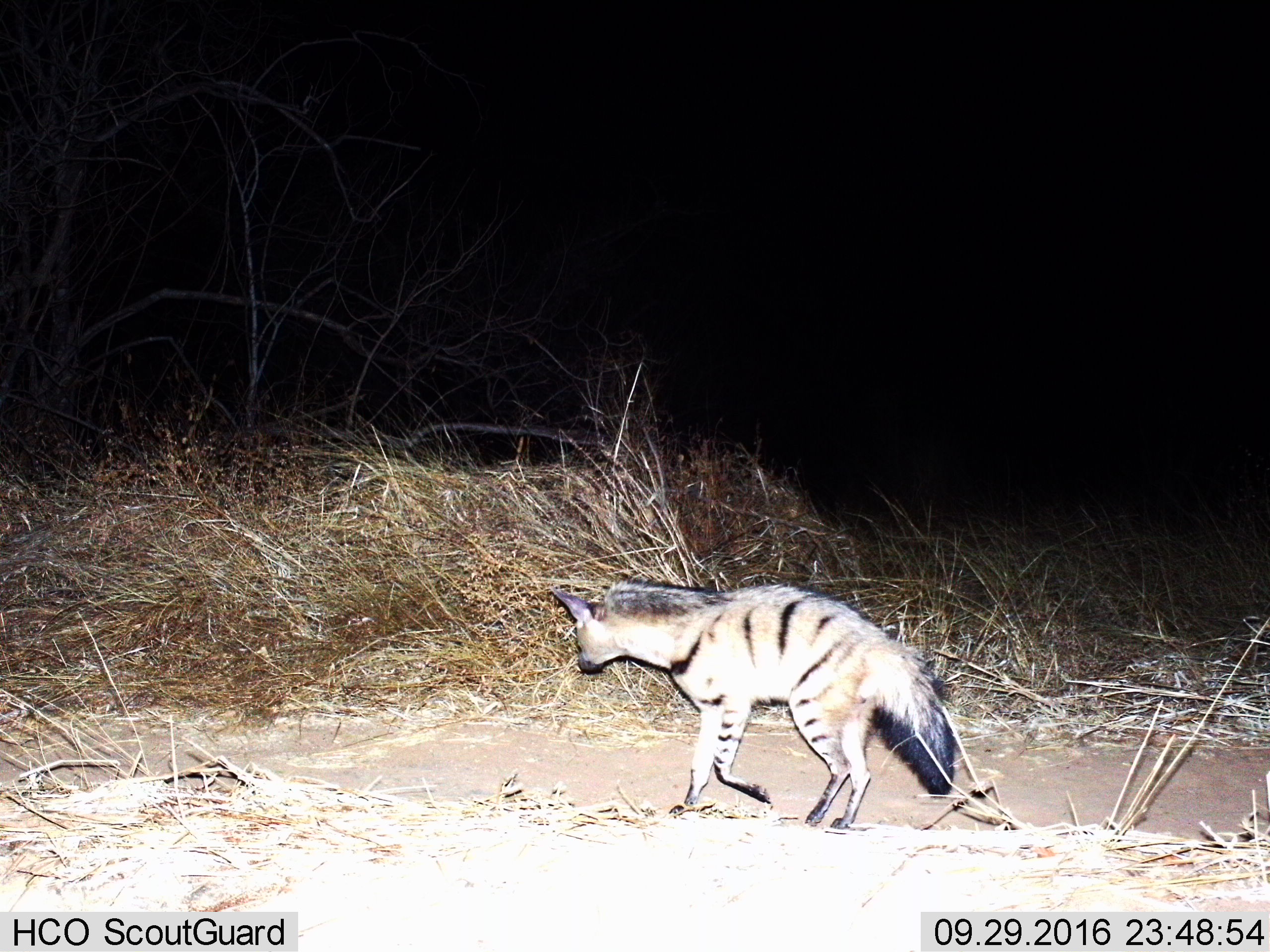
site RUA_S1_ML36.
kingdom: Animalia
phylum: Chordata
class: Mammalia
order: Carnivora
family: Hyaenidae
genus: Proteles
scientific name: Proteles cristatus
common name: aardwolf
Aardwolf (Proteles cristatus), count 1. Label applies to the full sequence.